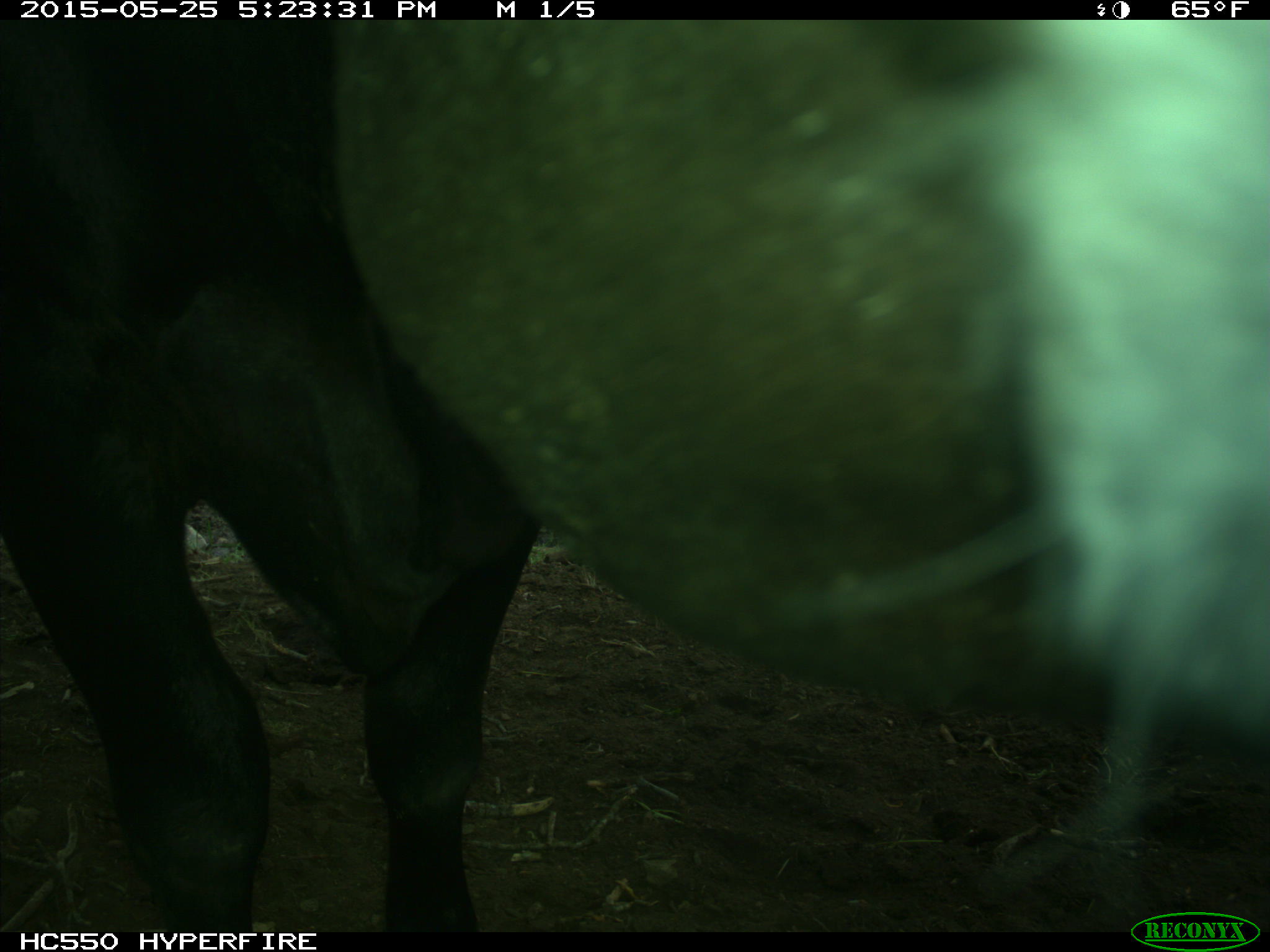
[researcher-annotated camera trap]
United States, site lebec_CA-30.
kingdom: Animalia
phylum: Chordata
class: Mammalia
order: Artiodactyla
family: Bovidae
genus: Bos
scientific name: Bos taurus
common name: domestic cow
Bos taurus (domestic cow).